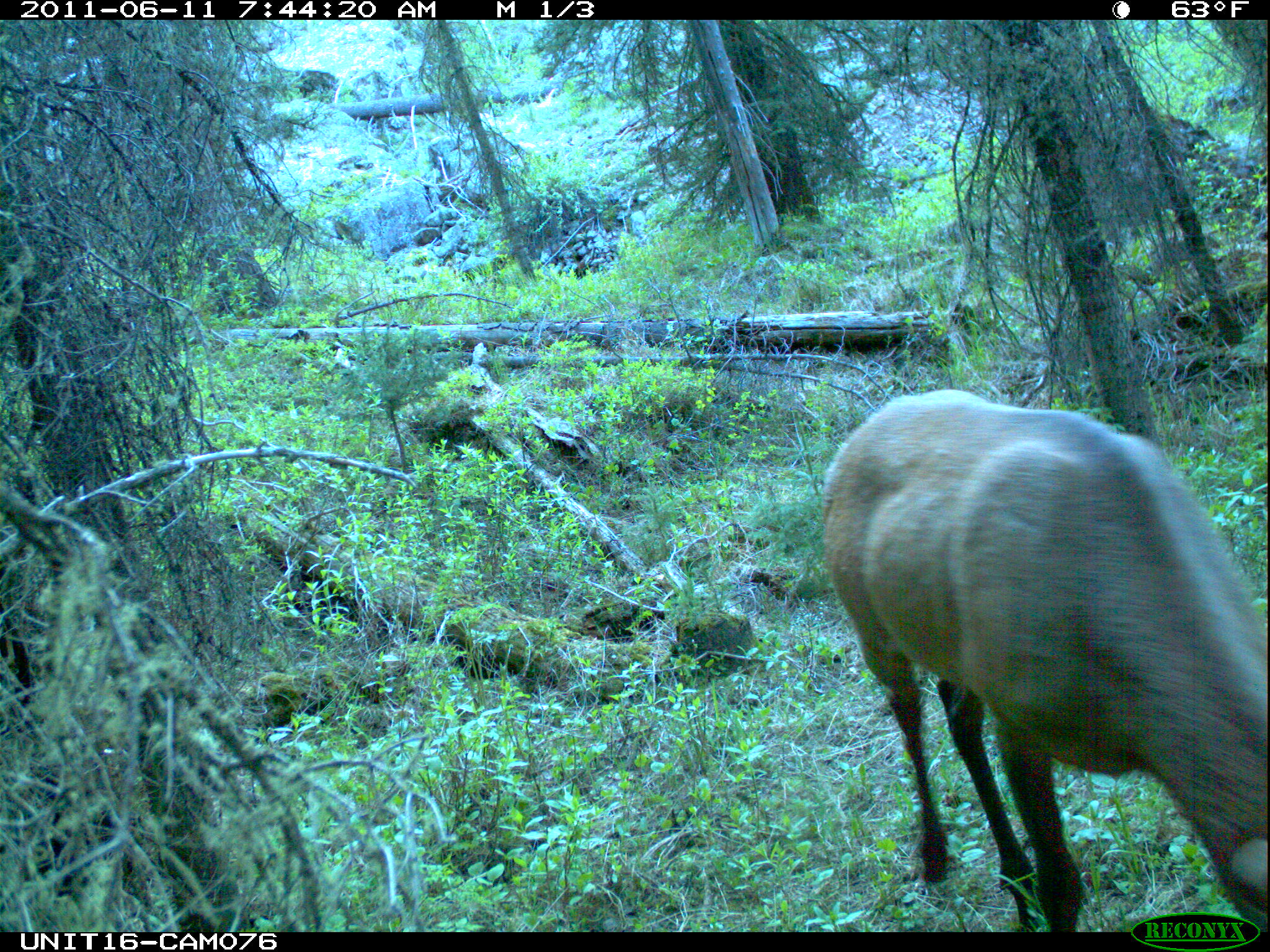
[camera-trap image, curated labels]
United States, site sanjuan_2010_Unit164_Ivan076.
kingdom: Animalia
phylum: Chordata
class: Mammalia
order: Artiodactyla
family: Cervidae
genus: Cervus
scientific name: Cervus elaphus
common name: red deer